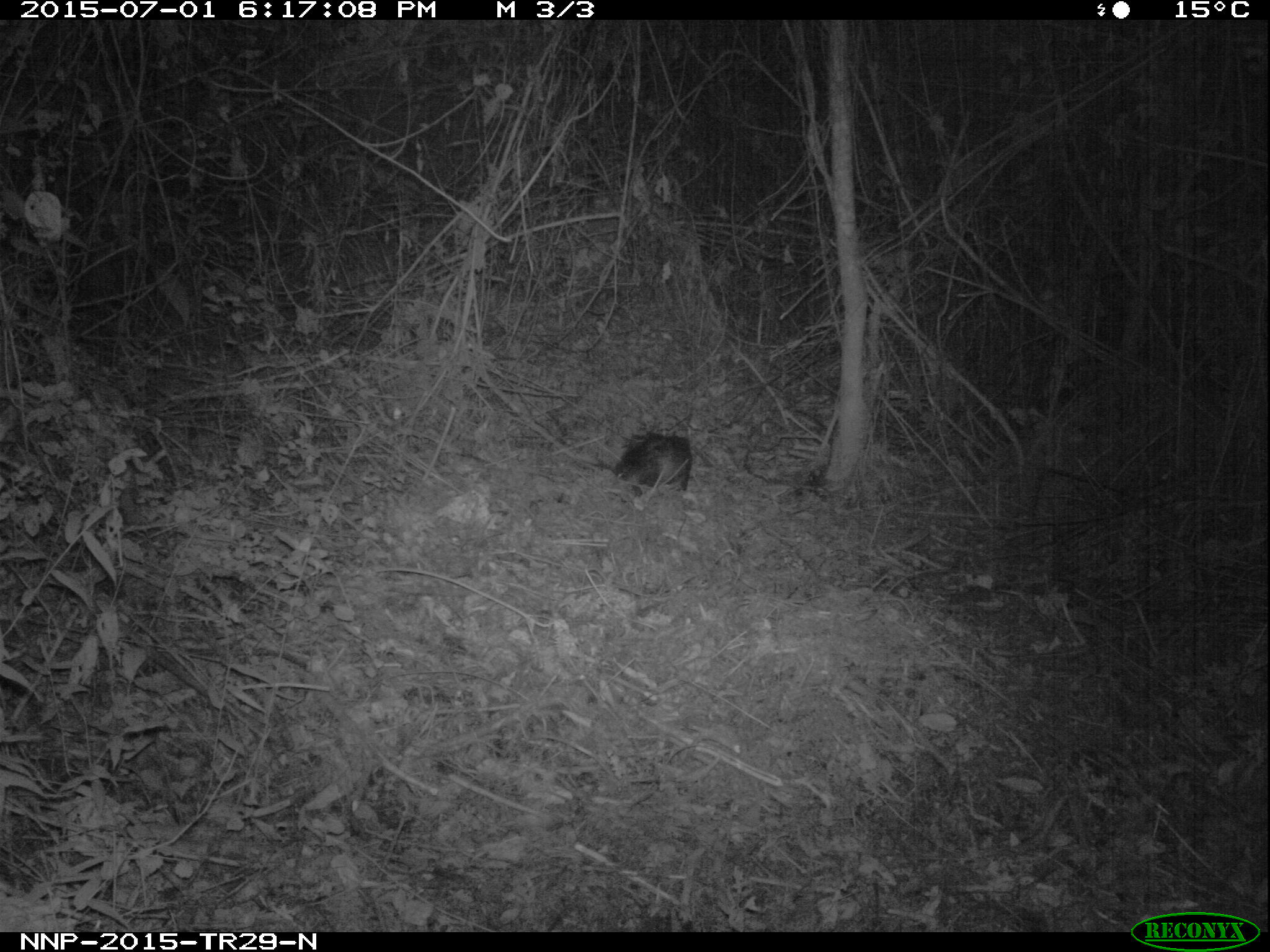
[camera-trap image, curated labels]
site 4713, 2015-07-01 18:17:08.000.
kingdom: Animalia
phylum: Chordata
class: Mammalia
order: Rodentia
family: Hystricidae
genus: Atherurus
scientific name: Atherurus africanus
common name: african brush-tailed porcupine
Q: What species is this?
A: Atherurus africanus (african brush-tailed porcupine).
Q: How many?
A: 1.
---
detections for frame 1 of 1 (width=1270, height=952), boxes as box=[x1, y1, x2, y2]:
atherurus africanus: box=[613, 430, 692, 498]